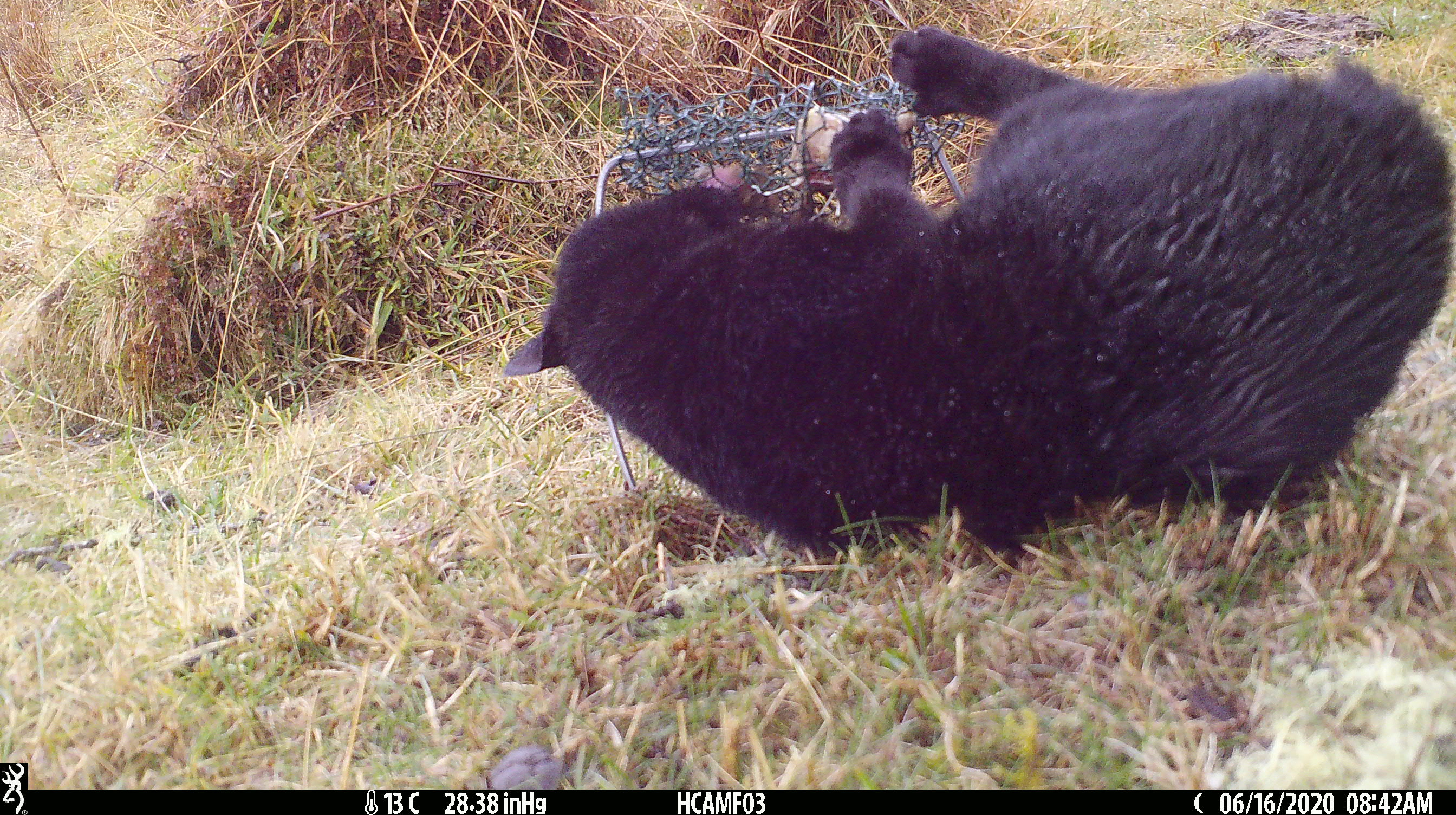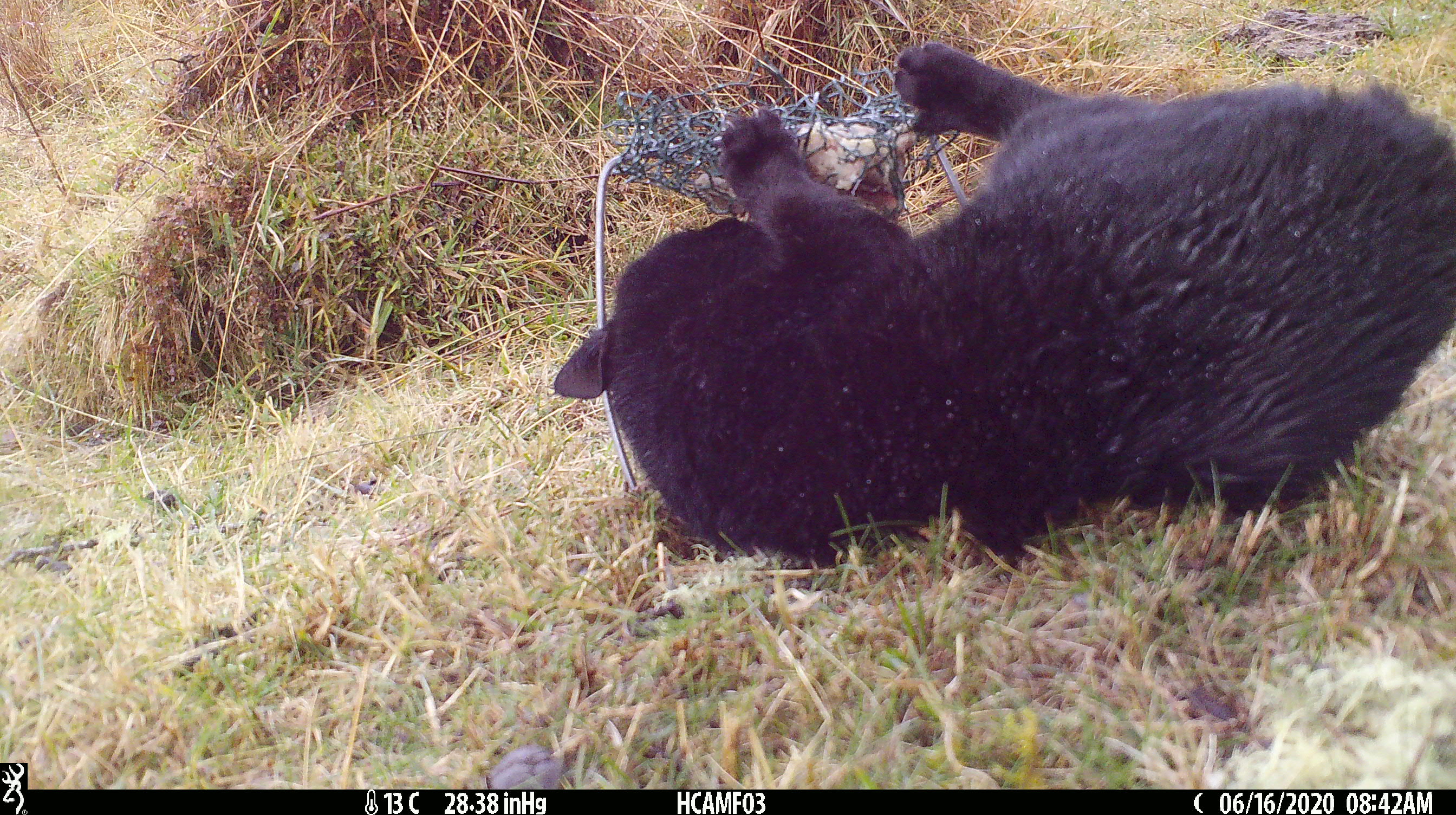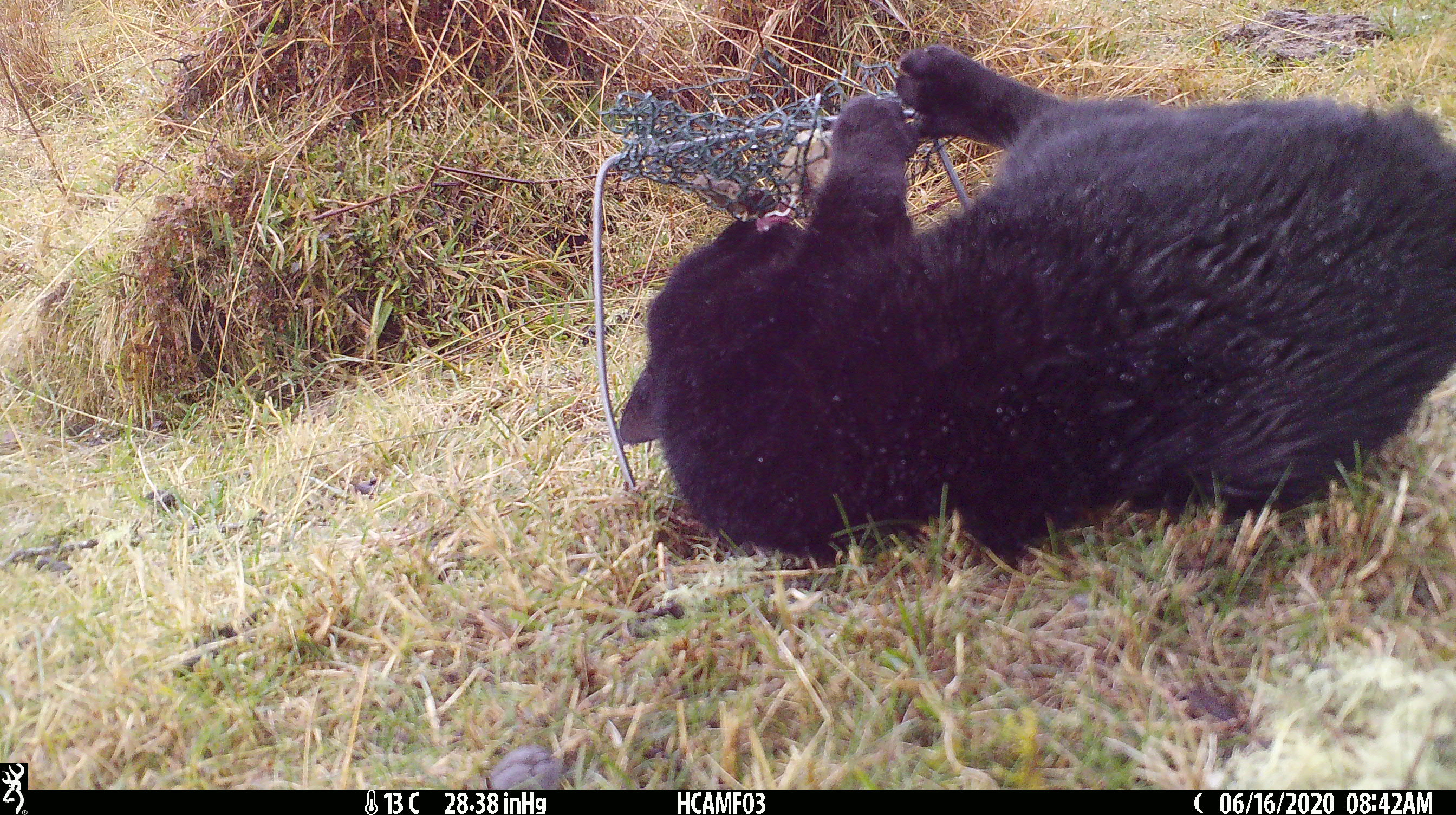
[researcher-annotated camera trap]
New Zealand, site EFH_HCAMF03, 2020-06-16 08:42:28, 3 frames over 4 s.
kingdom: Animalia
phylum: Chordata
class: Mammalia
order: Carnivora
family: Felidae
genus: Felis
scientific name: Felis catus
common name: domestic cat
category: cat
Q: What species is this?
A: Cat (domestic cat) (Felis catus).